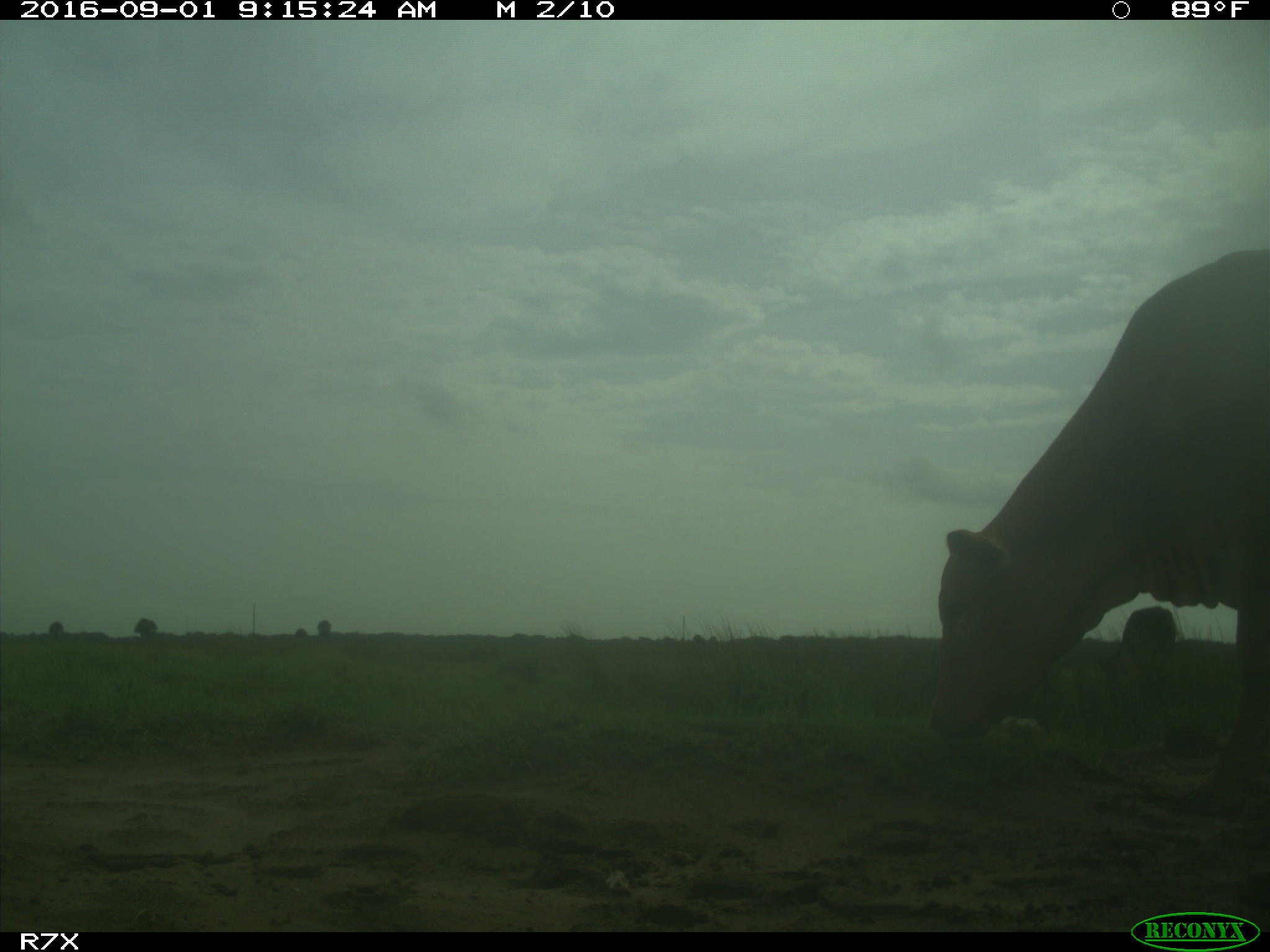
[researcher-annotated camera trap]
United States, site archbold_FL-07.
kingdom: Animalia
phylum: Chordata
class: Mammalia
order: Artiodactyla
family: Bovidae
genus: Bos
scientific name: Bos taurus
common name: domestic cow